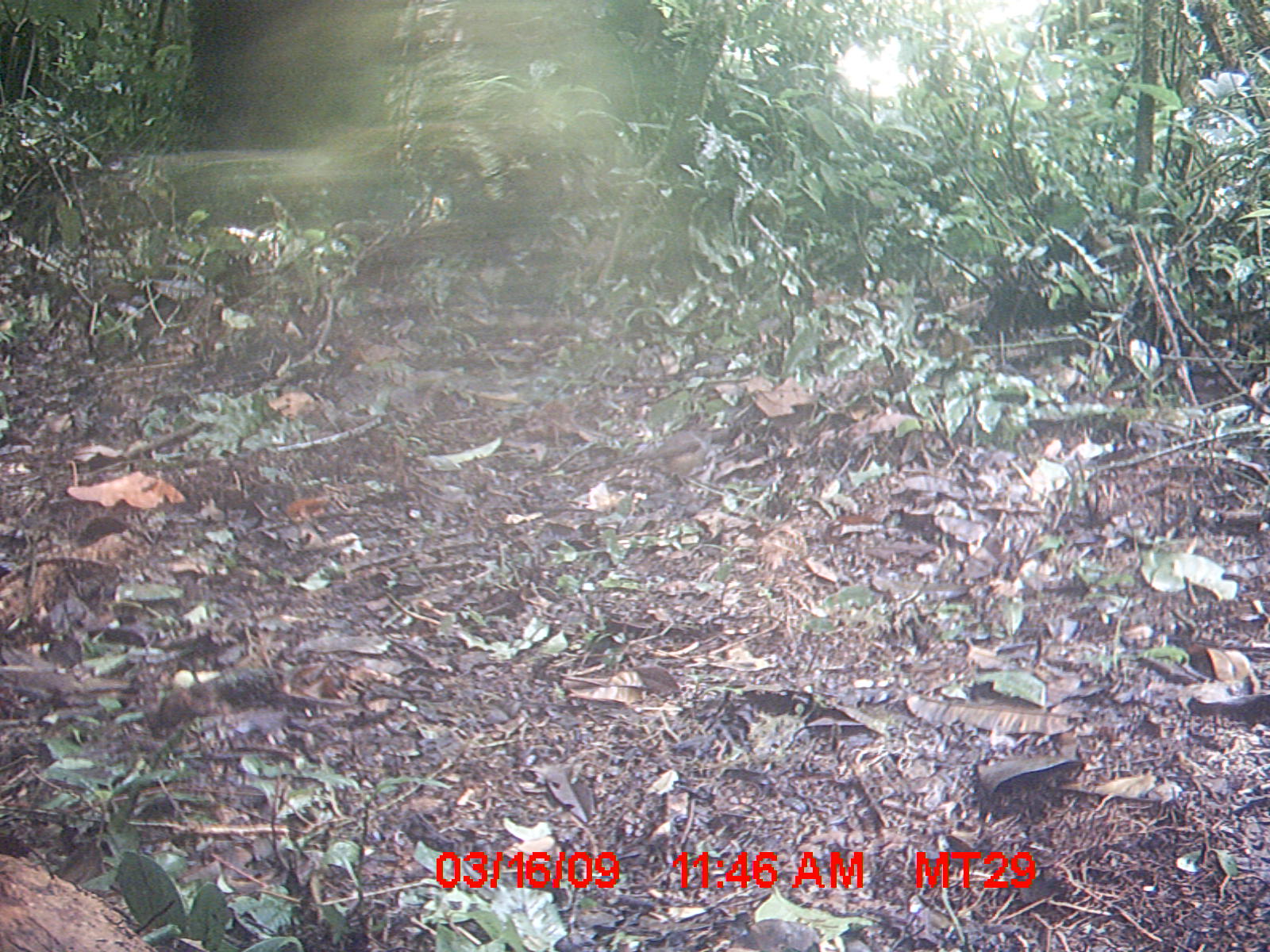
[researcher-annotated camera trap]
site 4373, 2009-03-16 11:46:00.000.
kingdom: Animalia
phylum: Chordata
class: Aves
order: Passeriformes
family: Muscicapidae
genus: Copsychus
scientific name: Copsychus albospecularis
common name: madagascar magpie-robin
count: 1